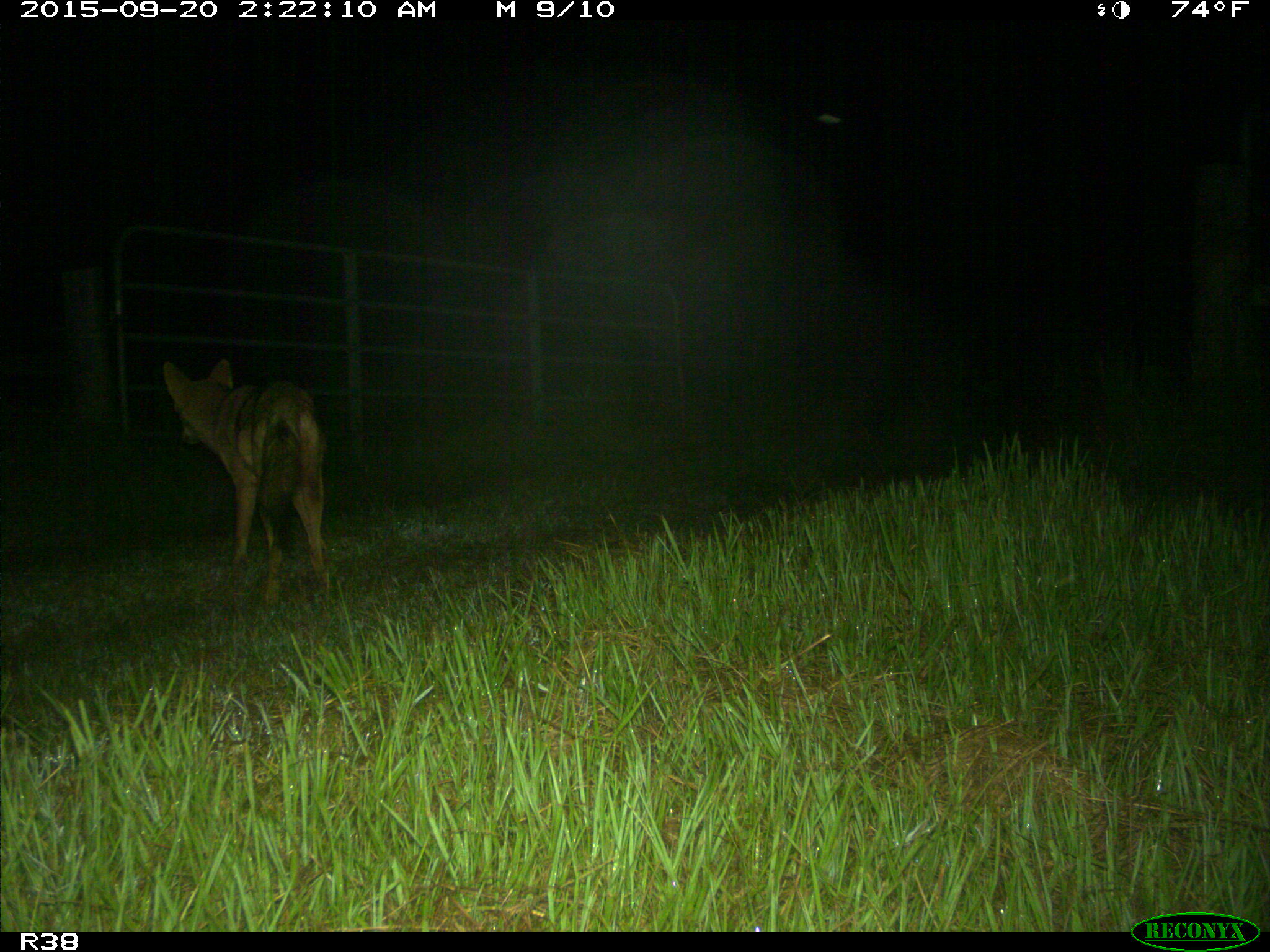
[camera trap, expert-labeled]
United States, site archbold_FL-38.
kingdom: Animalia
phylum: Chordata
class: Mammalia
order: Carnivora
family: Canidae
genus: Canis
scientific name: Canis latrans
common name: coyote